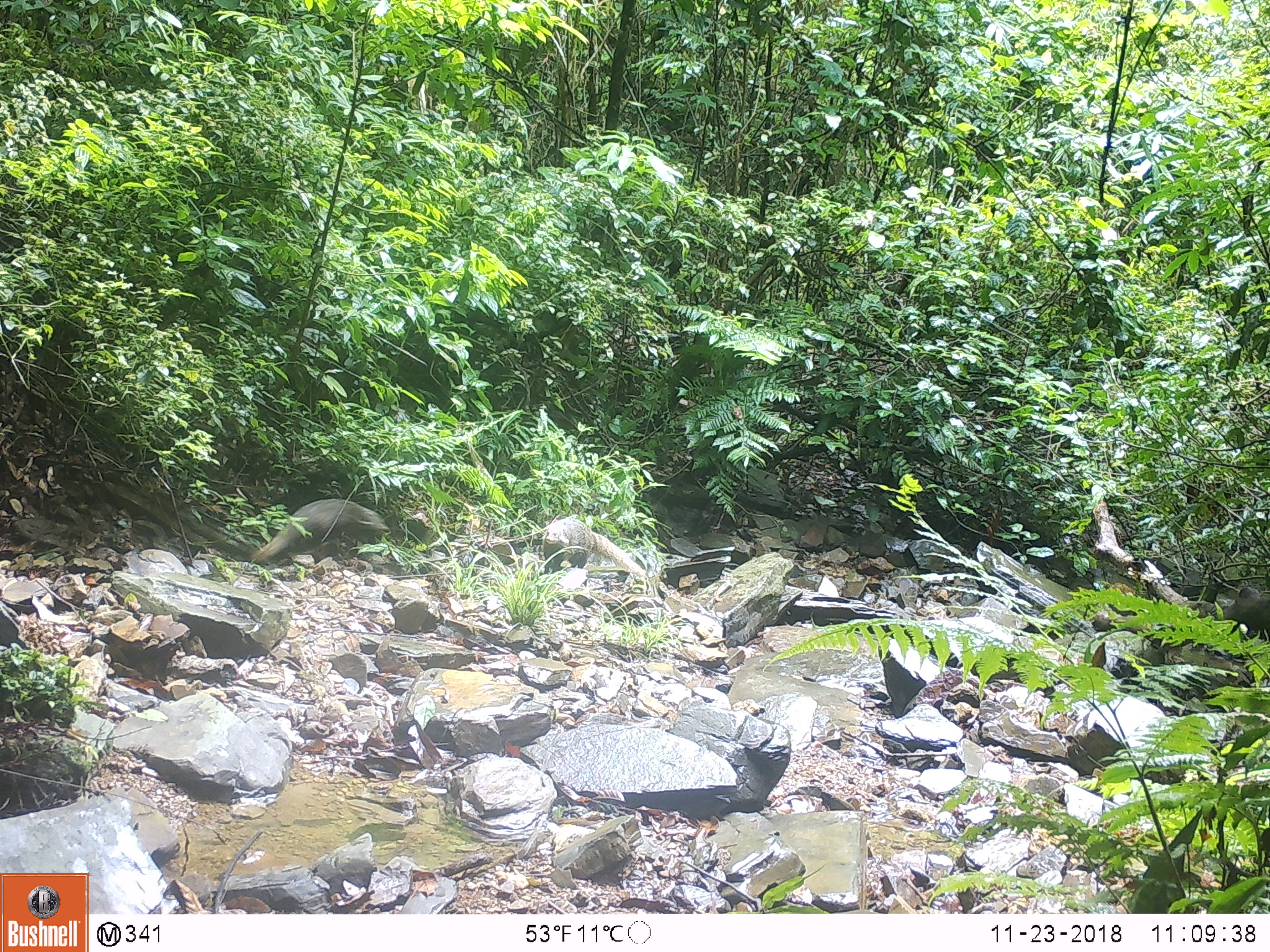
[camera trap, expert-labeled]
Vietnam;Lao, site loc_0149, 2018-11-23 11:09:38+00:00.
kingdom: Animalia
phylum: Chordata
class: Mammalia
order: Carnivora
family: Herpestidae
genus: Urva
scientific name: Urva urva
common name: crab-eating mongoose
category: crab eating mongoose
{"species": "crab eating mongoose (crab-eating mongoose) (Urva urva)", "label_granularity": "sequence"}